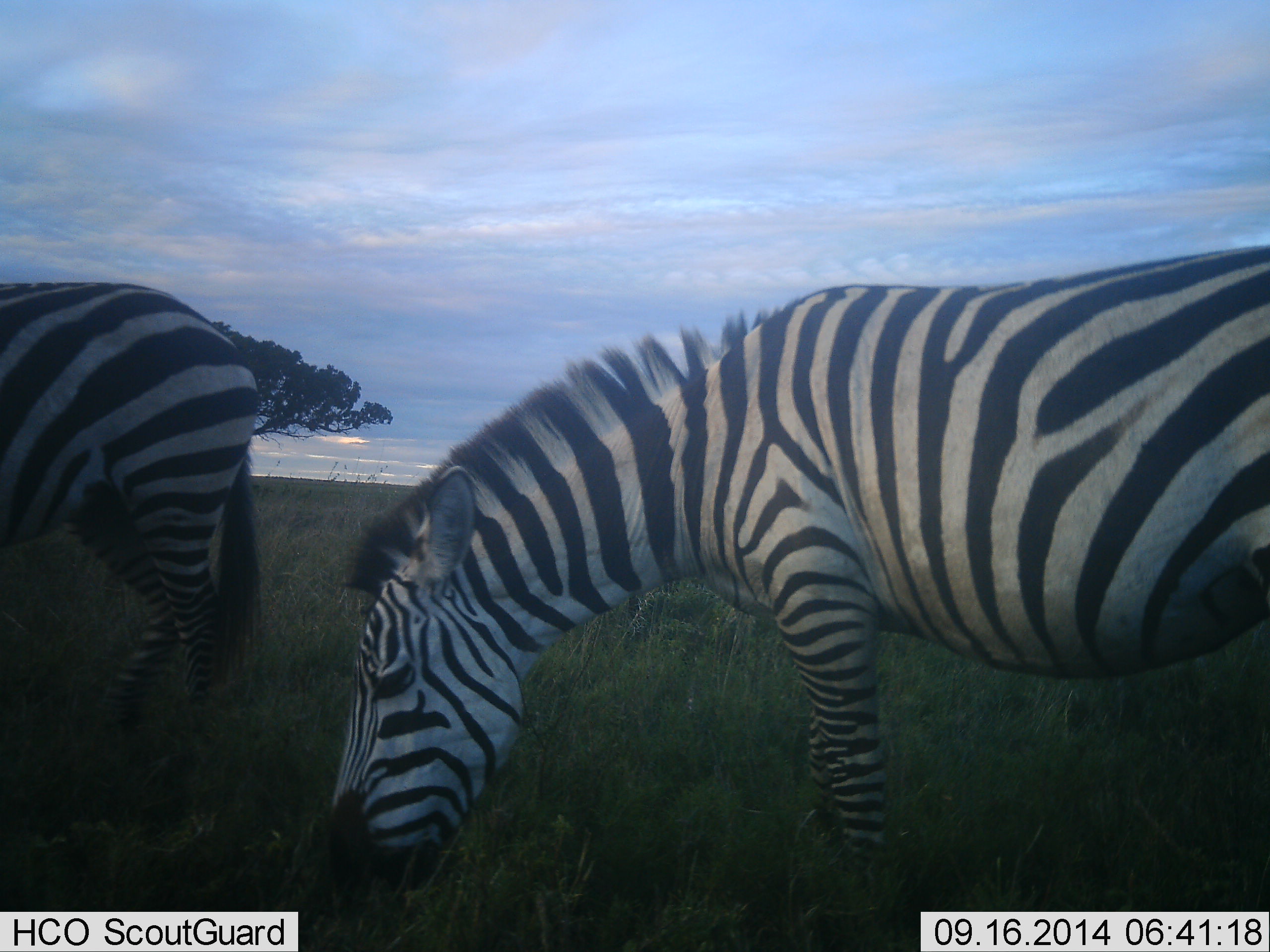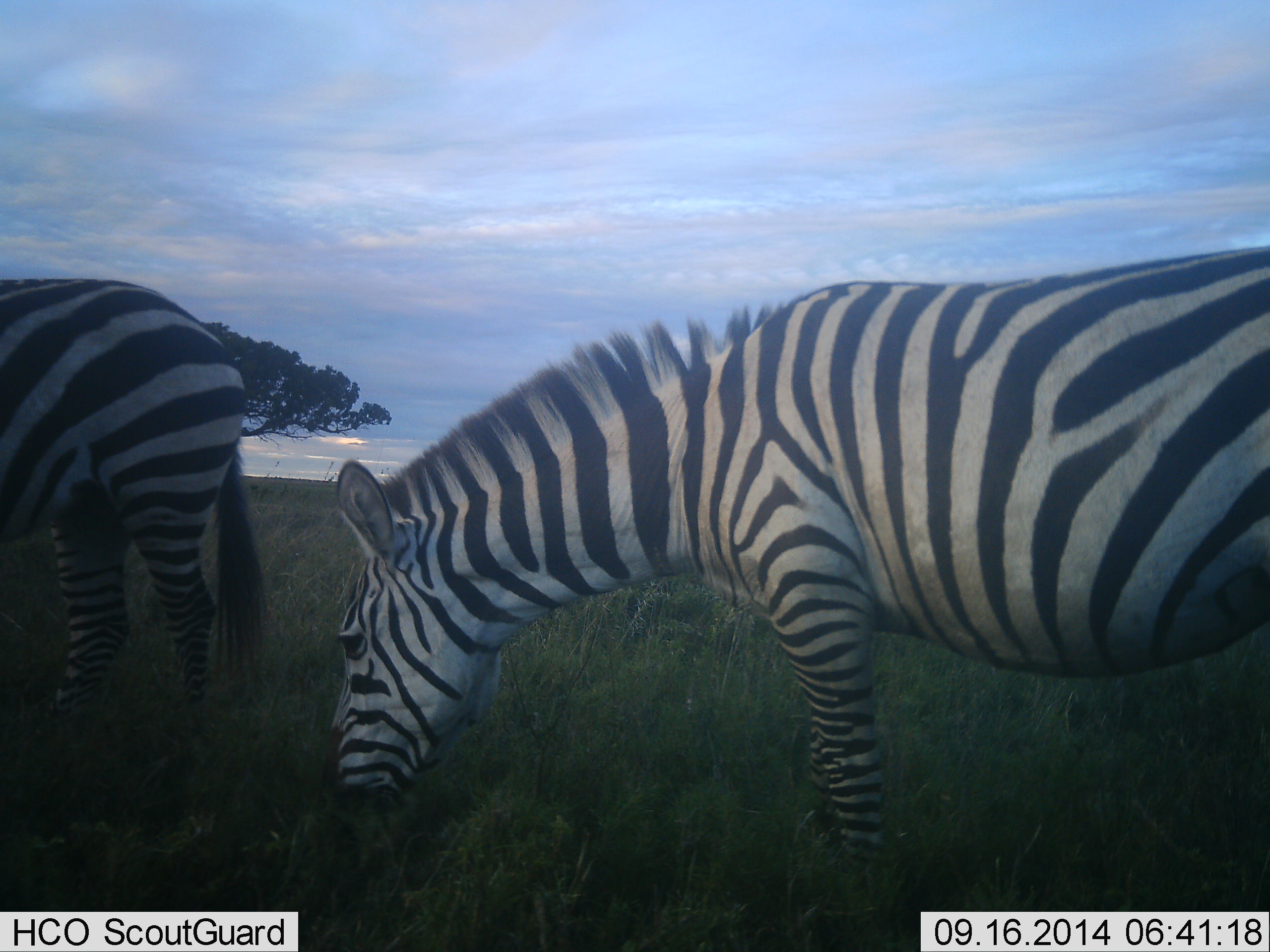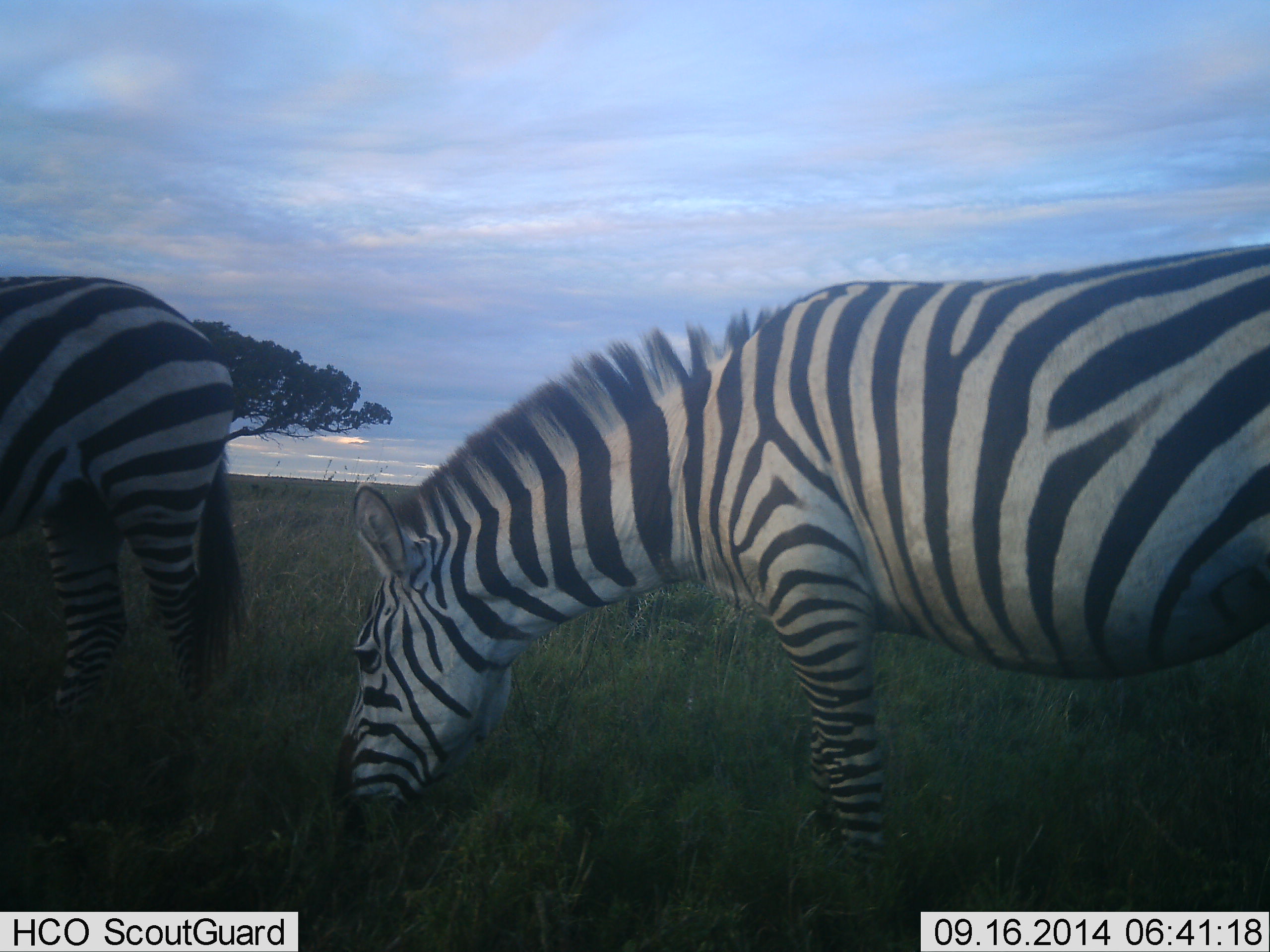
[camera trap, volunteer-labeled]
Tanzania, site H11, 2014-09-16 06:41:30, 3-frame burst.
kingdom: Animalia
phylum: Chordata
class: Mammalia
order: Perissodactyla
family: Equidae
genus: Equus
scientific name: Equus quagga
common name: plains zebra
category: zebra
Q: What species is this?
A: Zebra (plains zebra) (Equus quagga).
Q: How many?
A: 2.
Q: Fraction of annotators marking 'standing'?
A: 40%.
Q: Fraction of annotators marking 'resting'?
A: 0%.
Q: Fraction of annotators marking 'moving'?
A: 0%.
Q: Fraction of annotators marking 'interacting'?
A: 0%.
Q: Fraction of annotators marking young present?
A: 0%.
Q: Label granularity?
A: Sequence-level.